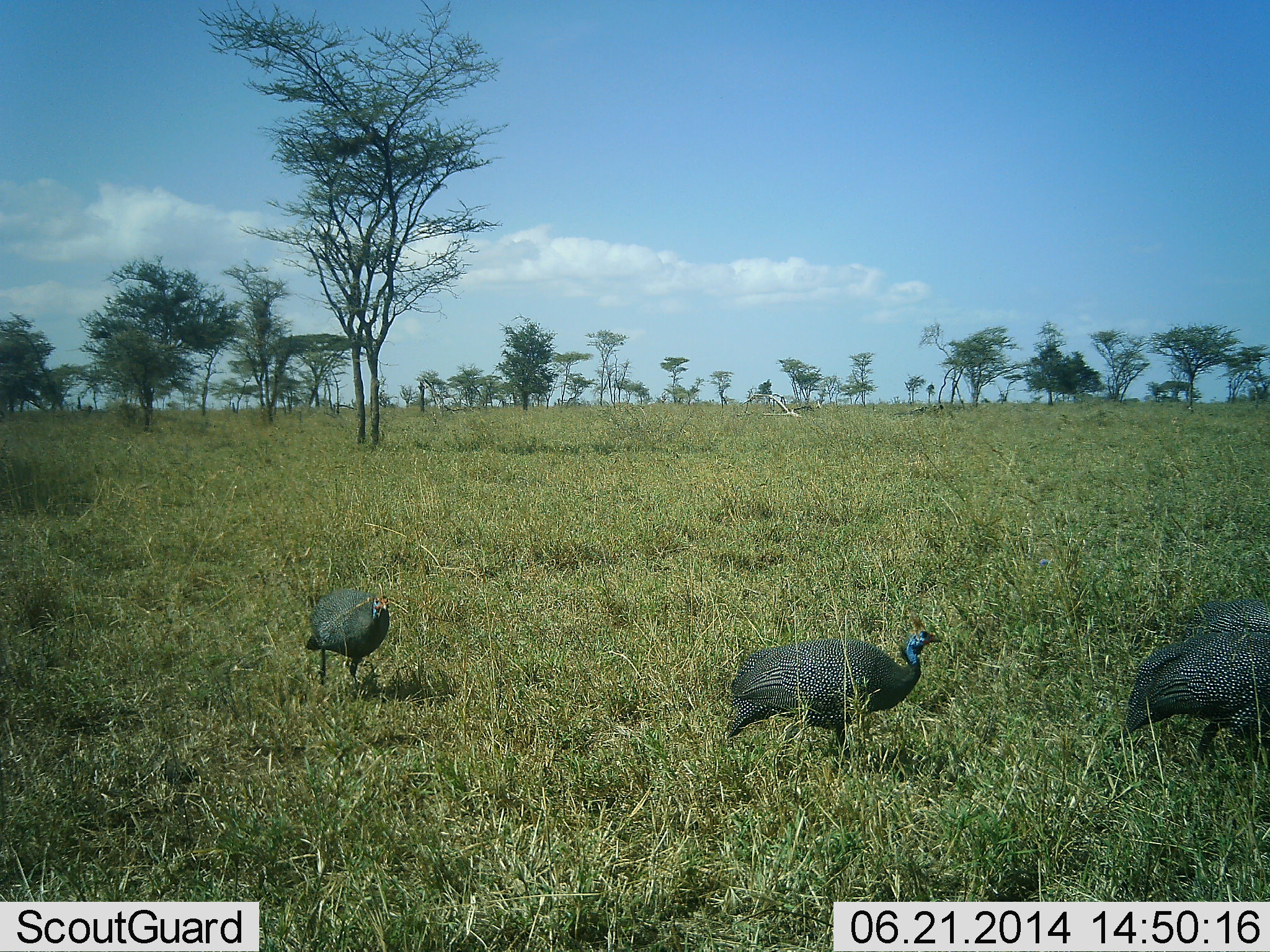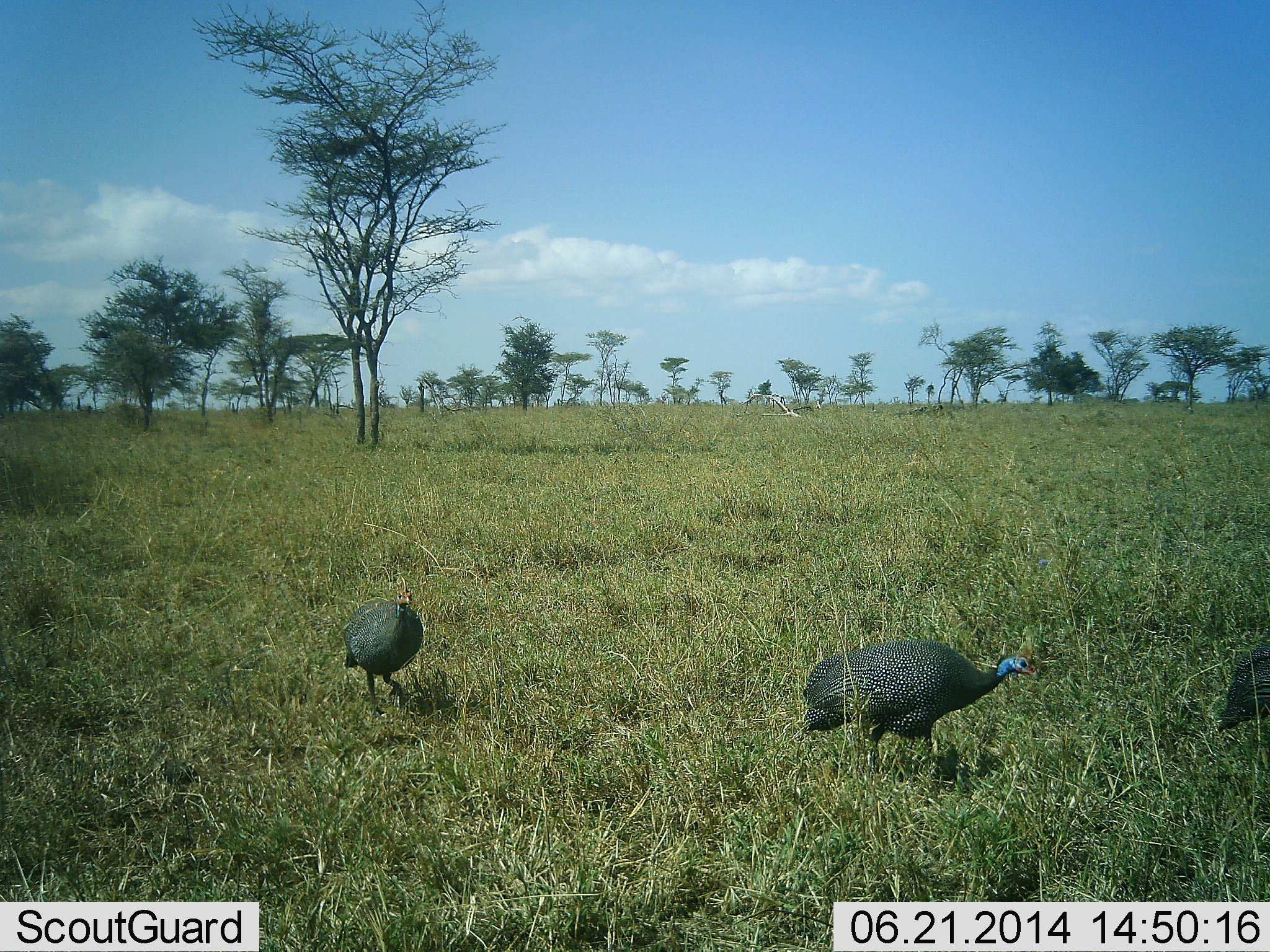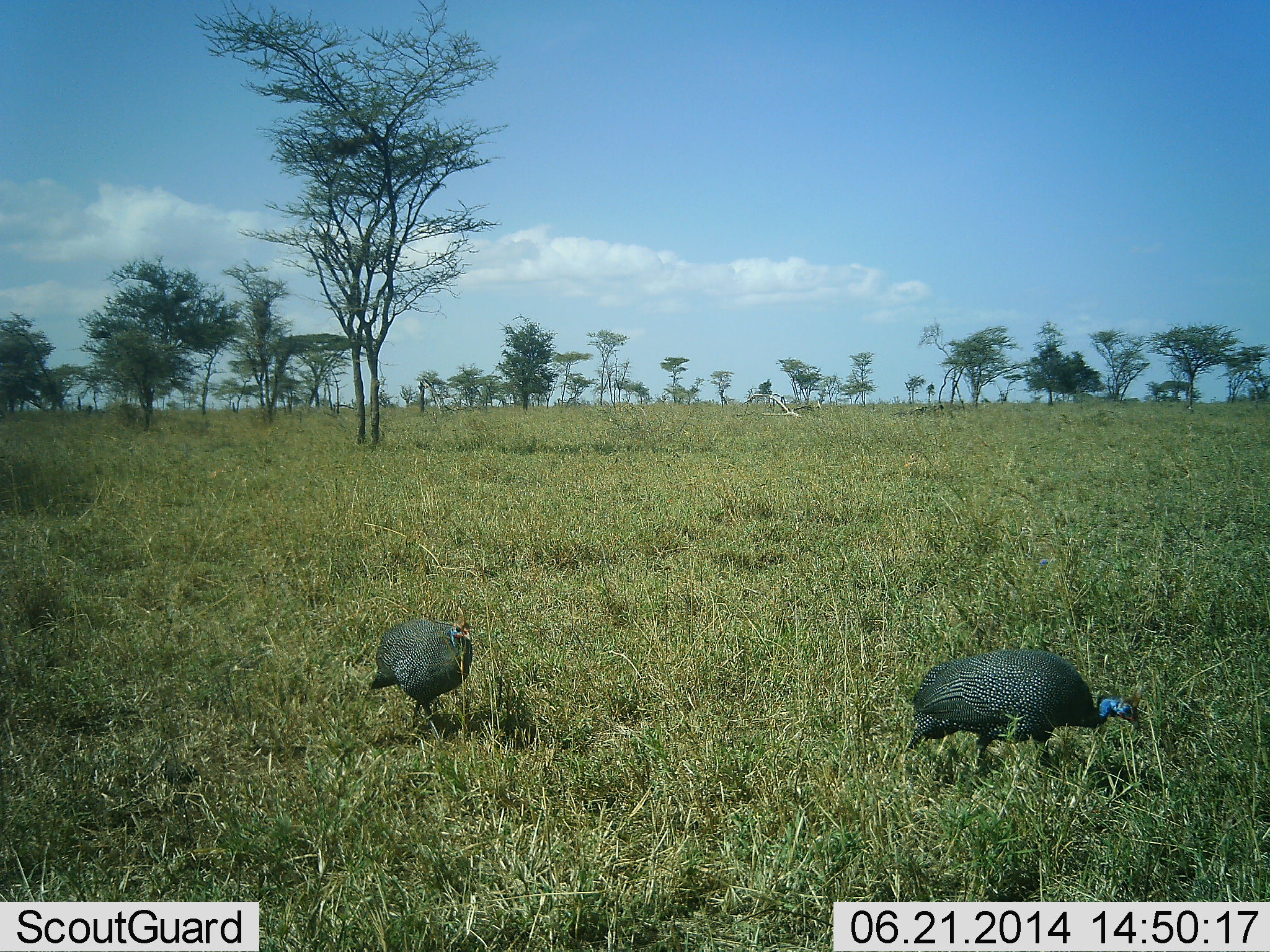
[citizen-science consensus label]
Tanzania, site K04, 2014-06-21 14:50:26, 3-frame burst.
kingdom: Animalia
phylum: Chordata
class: Aves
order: Galliformes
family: Numididae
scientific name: Numididae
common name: guinea fowl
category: guineafowl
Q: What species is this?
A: Guineafowl (guinea fowl) (Numididae).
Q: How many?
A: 3.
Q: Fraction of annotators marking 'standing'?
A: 0%.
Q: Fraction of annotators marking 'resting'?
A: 0%.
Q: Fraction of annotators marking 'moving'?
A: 100%.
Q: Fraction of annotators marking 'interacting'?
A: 0%.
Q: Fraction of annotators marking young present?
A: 0%.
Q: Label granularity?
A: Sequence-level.